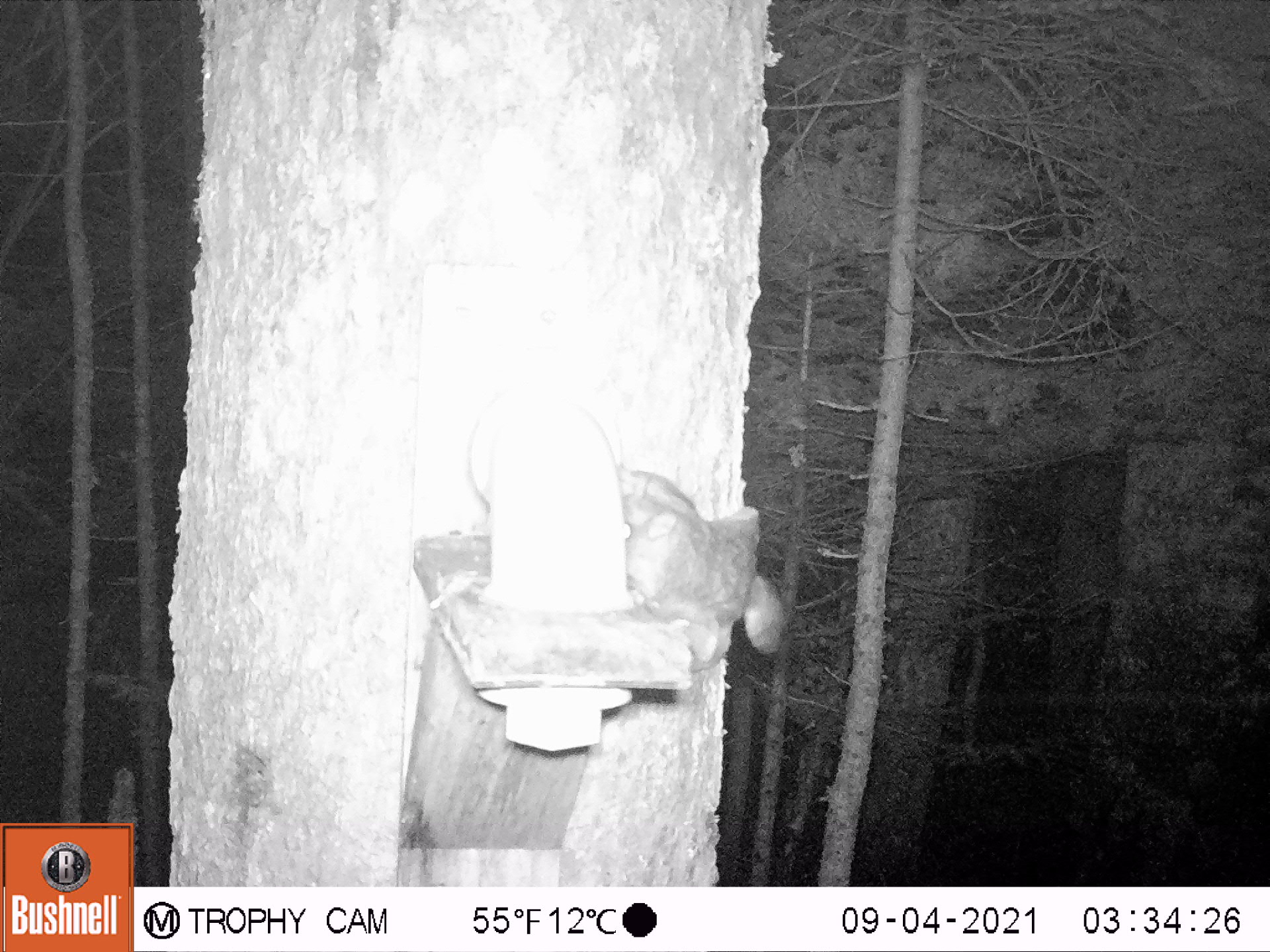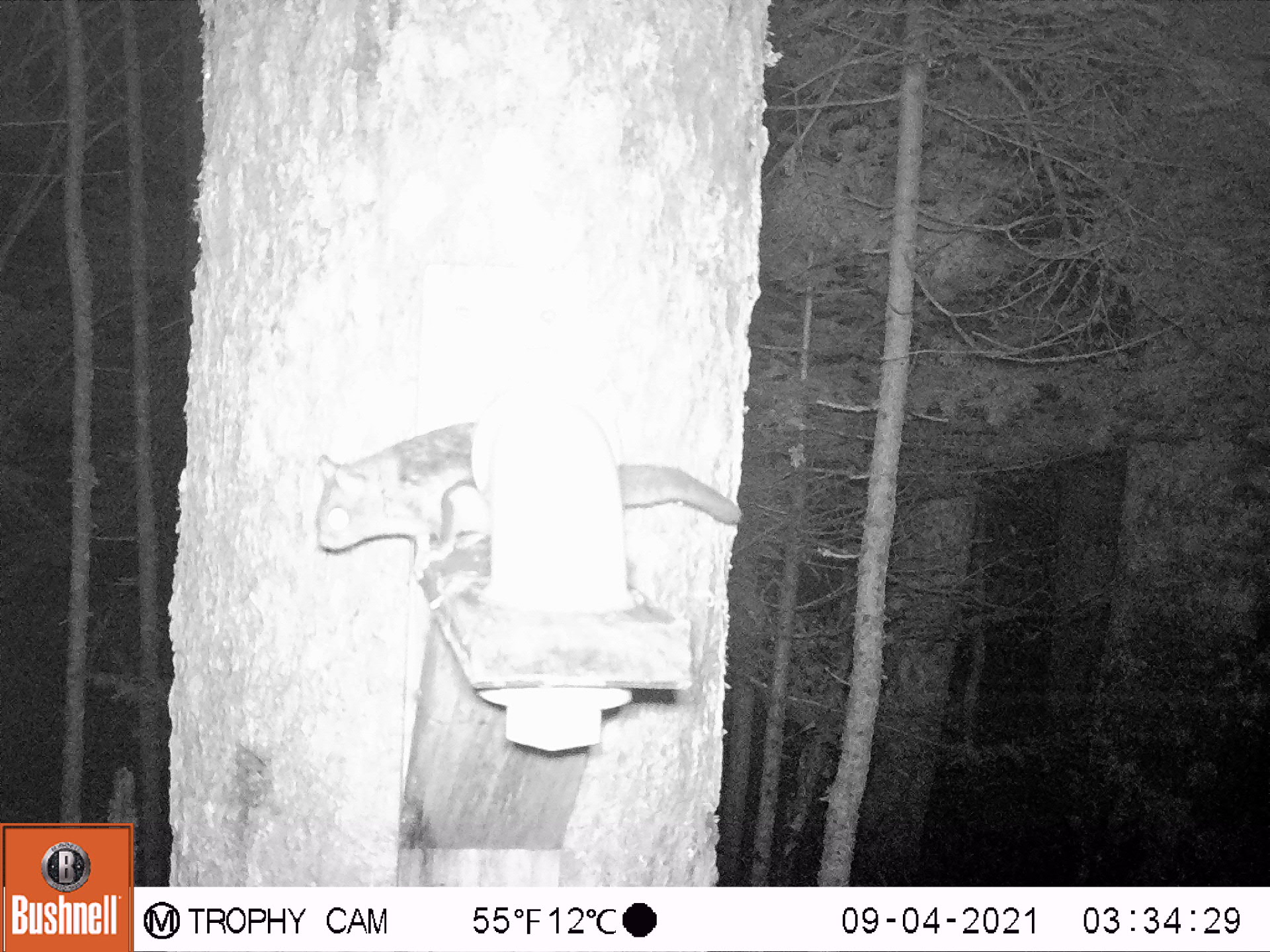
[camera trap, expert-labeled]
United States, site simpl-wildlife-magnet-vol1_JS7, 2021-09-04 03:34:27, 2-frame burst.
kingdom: Animalia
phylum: Chordata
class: Mammalia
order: Rodentia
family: Sciuridae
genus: Glaucomys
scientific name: Glaucomys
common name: flying squirrel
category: flying squirrel sp.